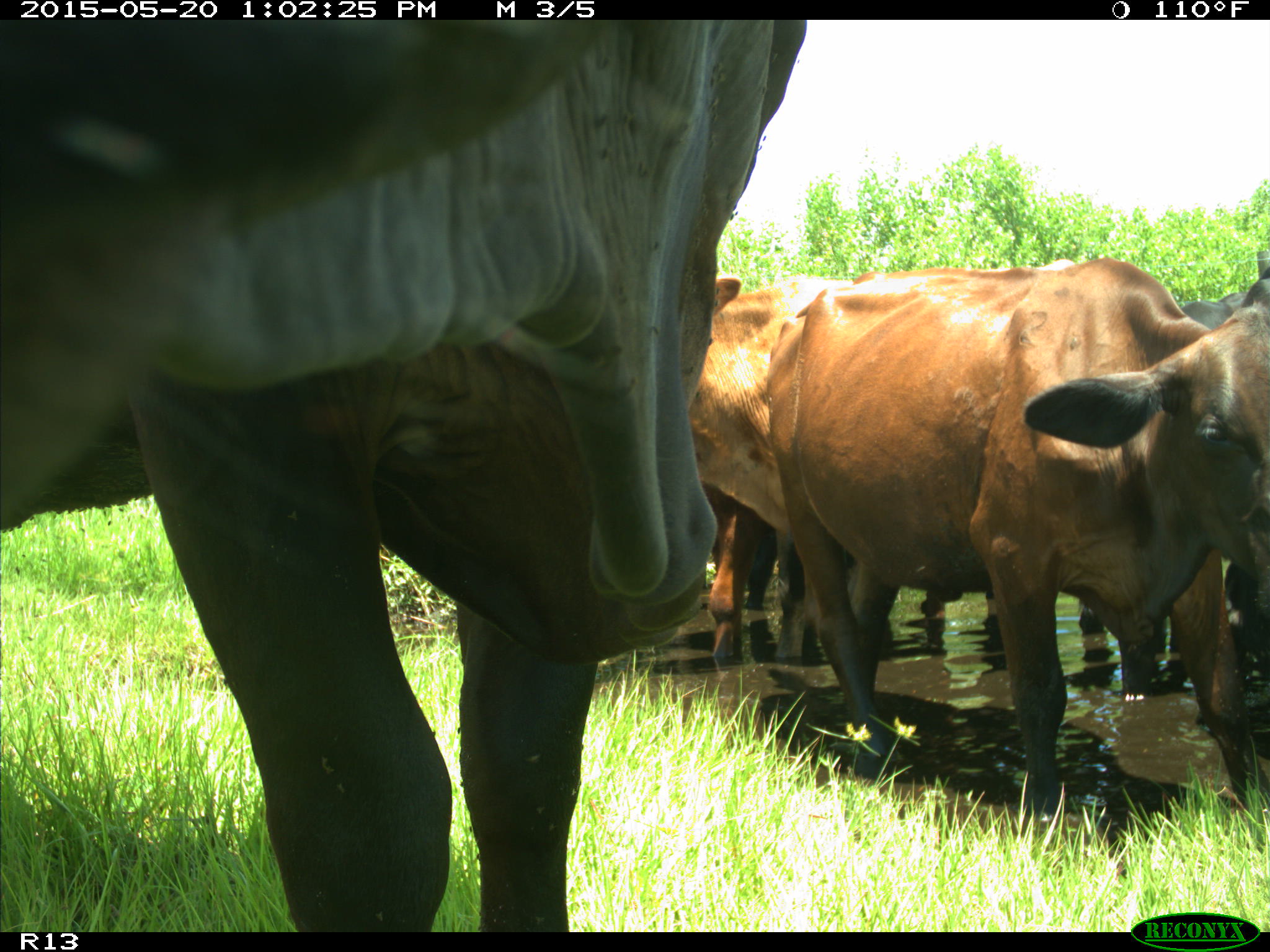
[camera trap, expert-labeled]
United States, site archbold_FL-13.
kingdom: Animalia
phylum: Chordata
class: Mammalia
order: Artiodactyla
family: Bovidae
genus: Bos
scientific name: Bos taurus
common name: domestic cow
Bos taurus (domestic cow).